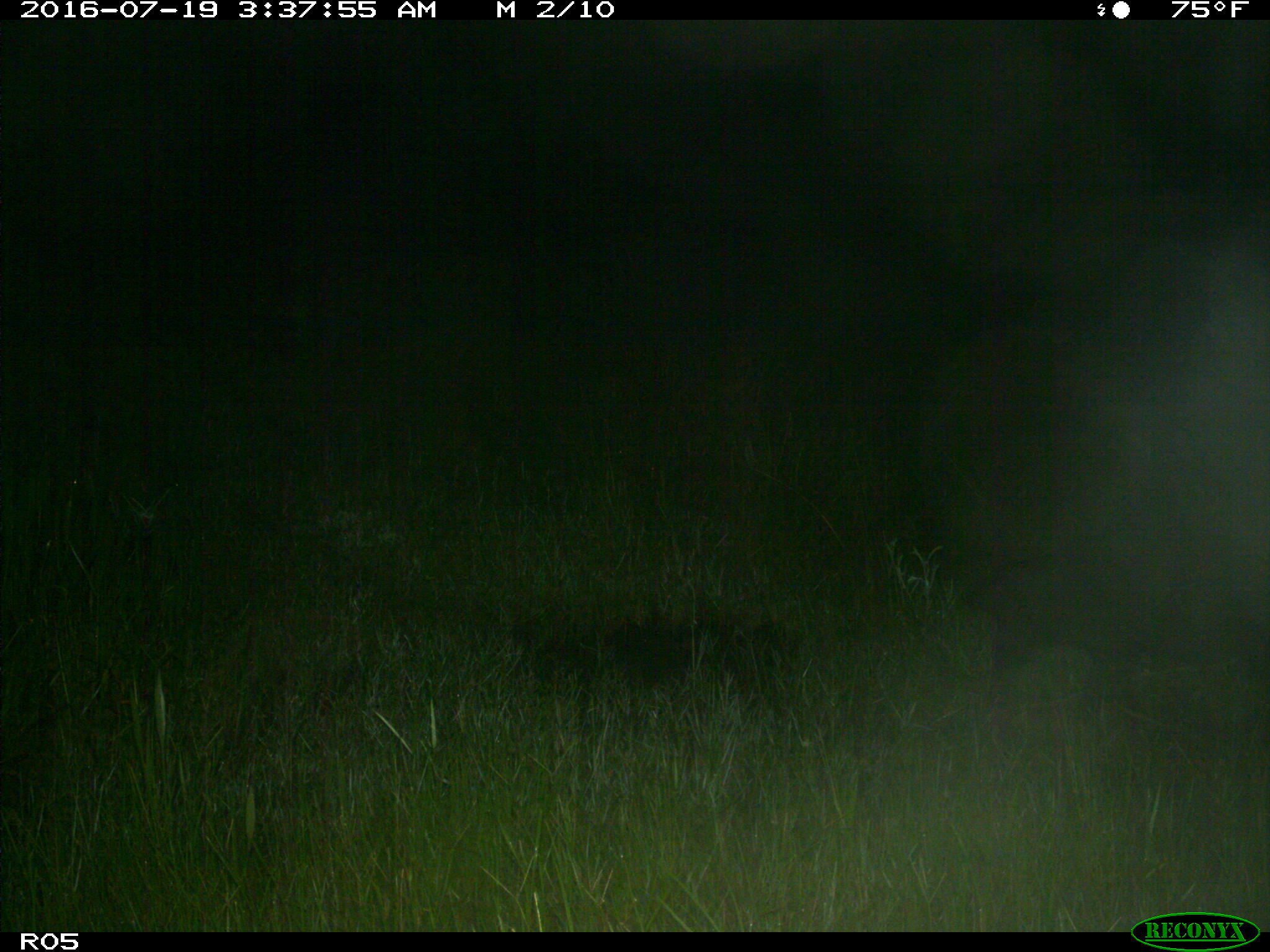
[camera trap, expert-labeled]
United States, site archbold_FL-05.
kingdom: Animalia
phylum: Chordata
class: Mammalia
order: Artiodactyla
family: Suidae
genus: Sus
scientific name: Sus scrofa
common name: wild boar